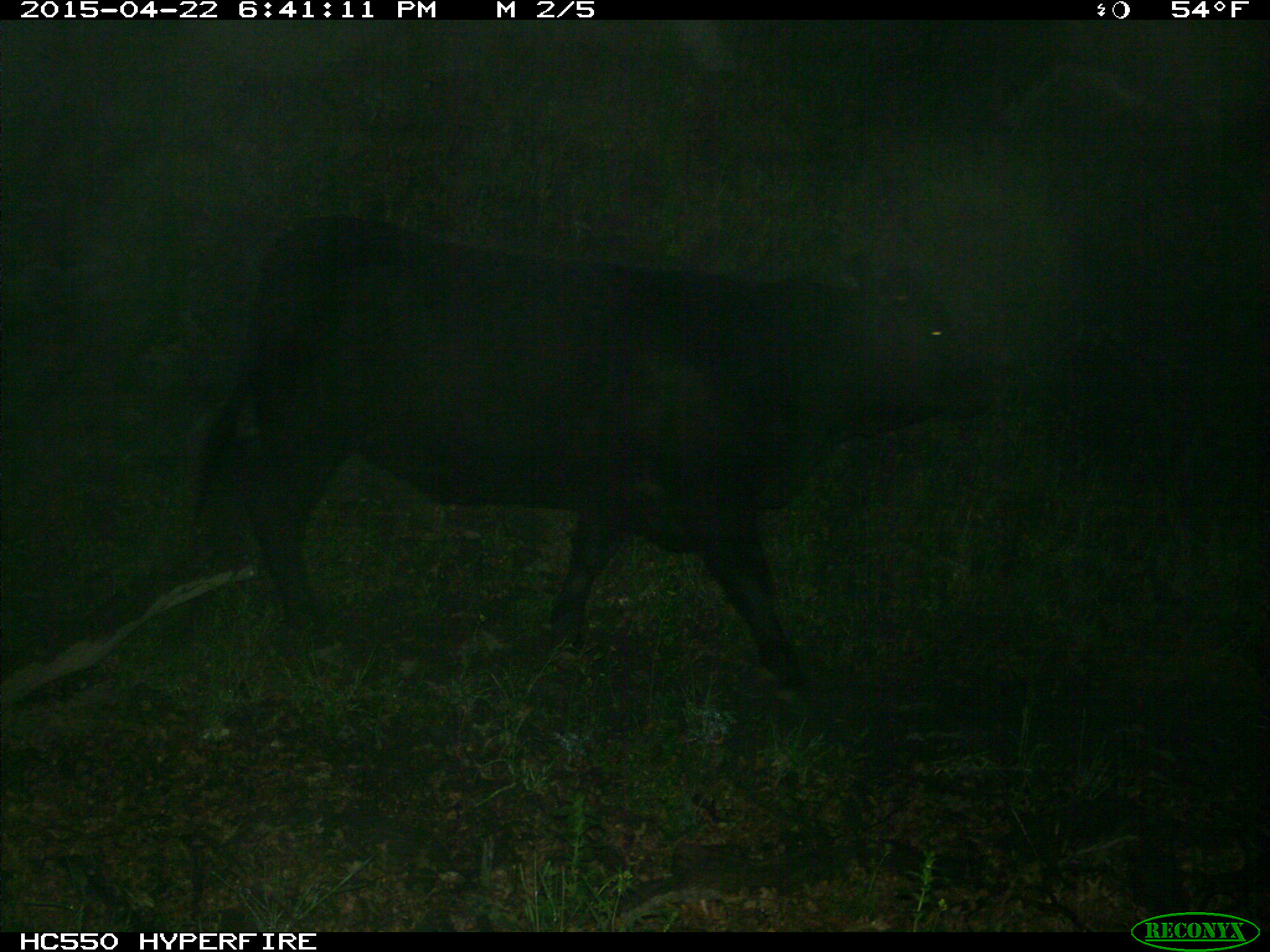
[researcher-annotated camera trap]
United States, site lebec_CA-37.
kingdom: Animalia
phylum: Chordata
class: Mammalia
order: Artiodactyla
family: Bovidae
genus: Bos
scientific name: Bos taurus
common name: domestic cow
Bos taurus (domestic cow).